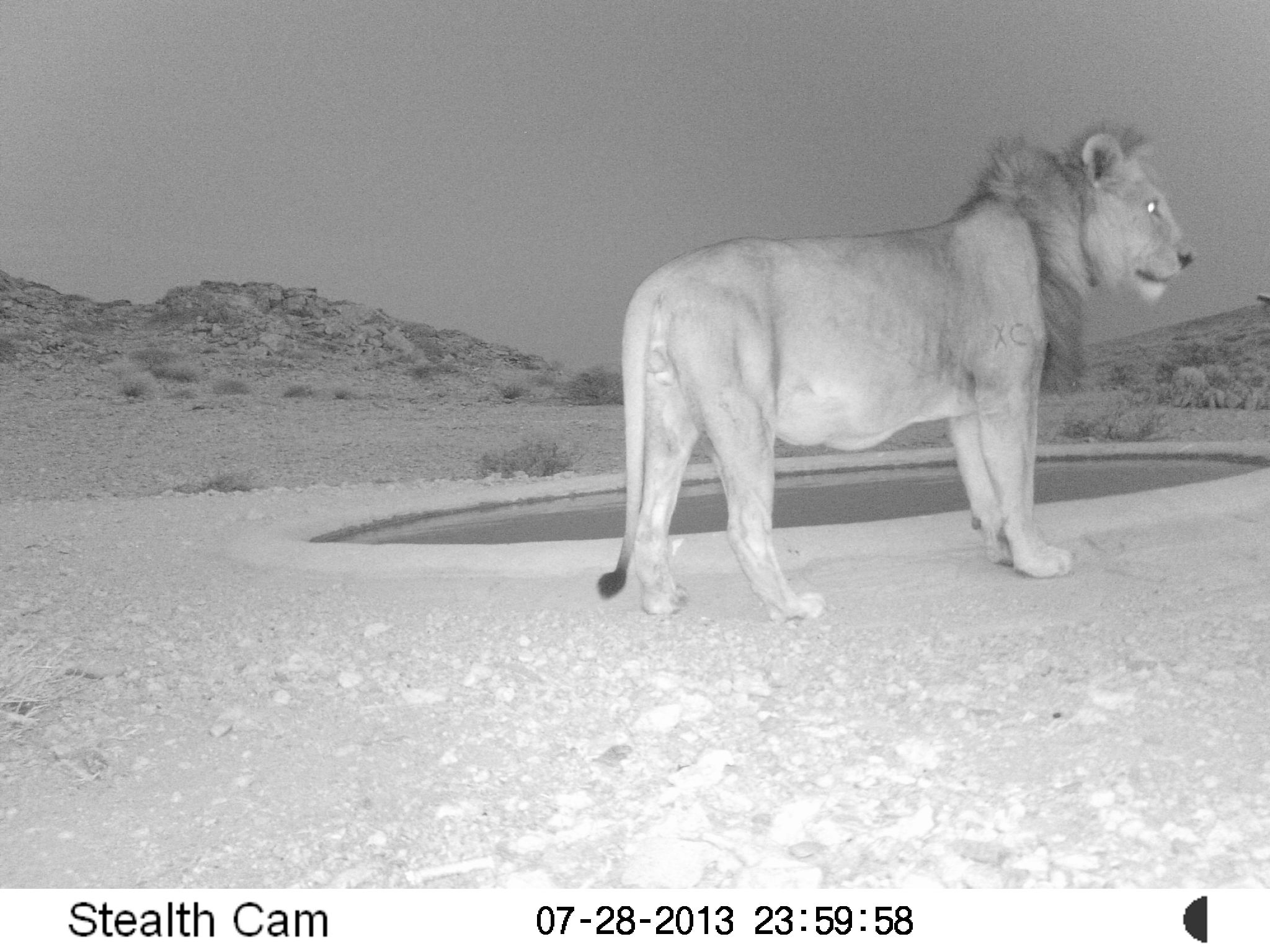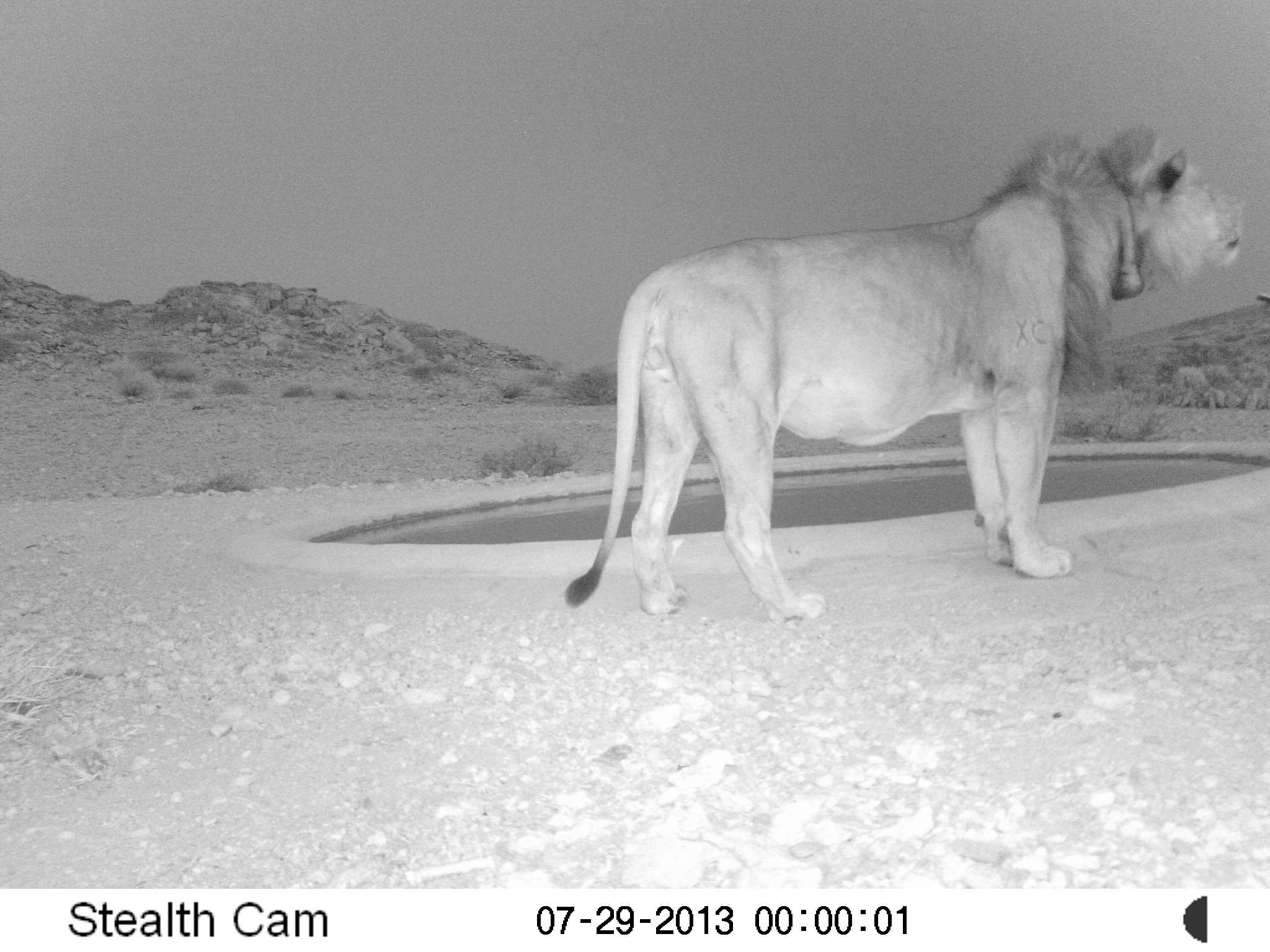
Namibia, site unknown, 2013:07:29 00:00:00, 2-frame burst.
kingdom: Animalia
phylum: Chordata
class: Mammalia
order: Carnivora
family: Felidae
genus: Panthera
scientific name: Panthera leo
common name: lion